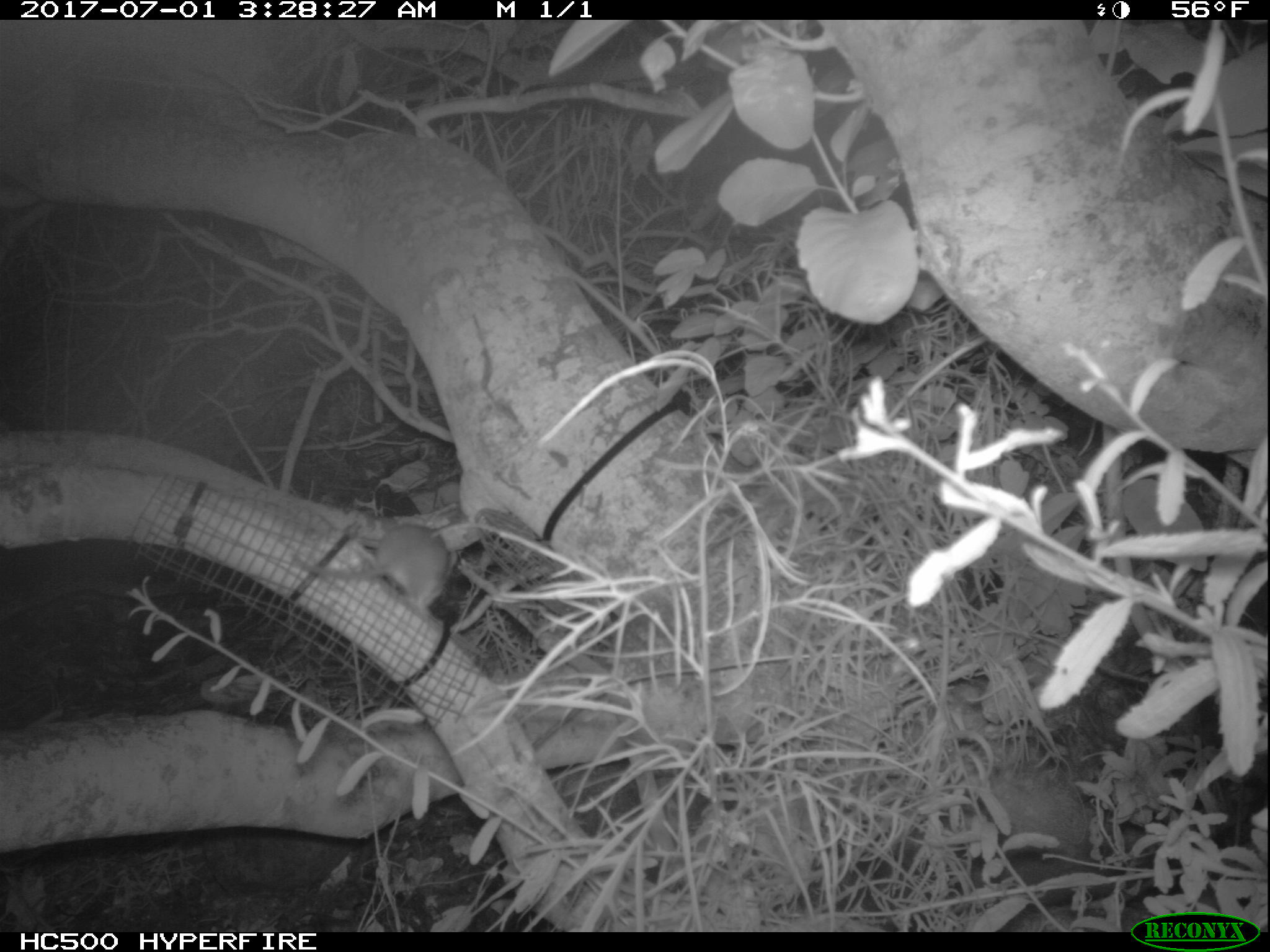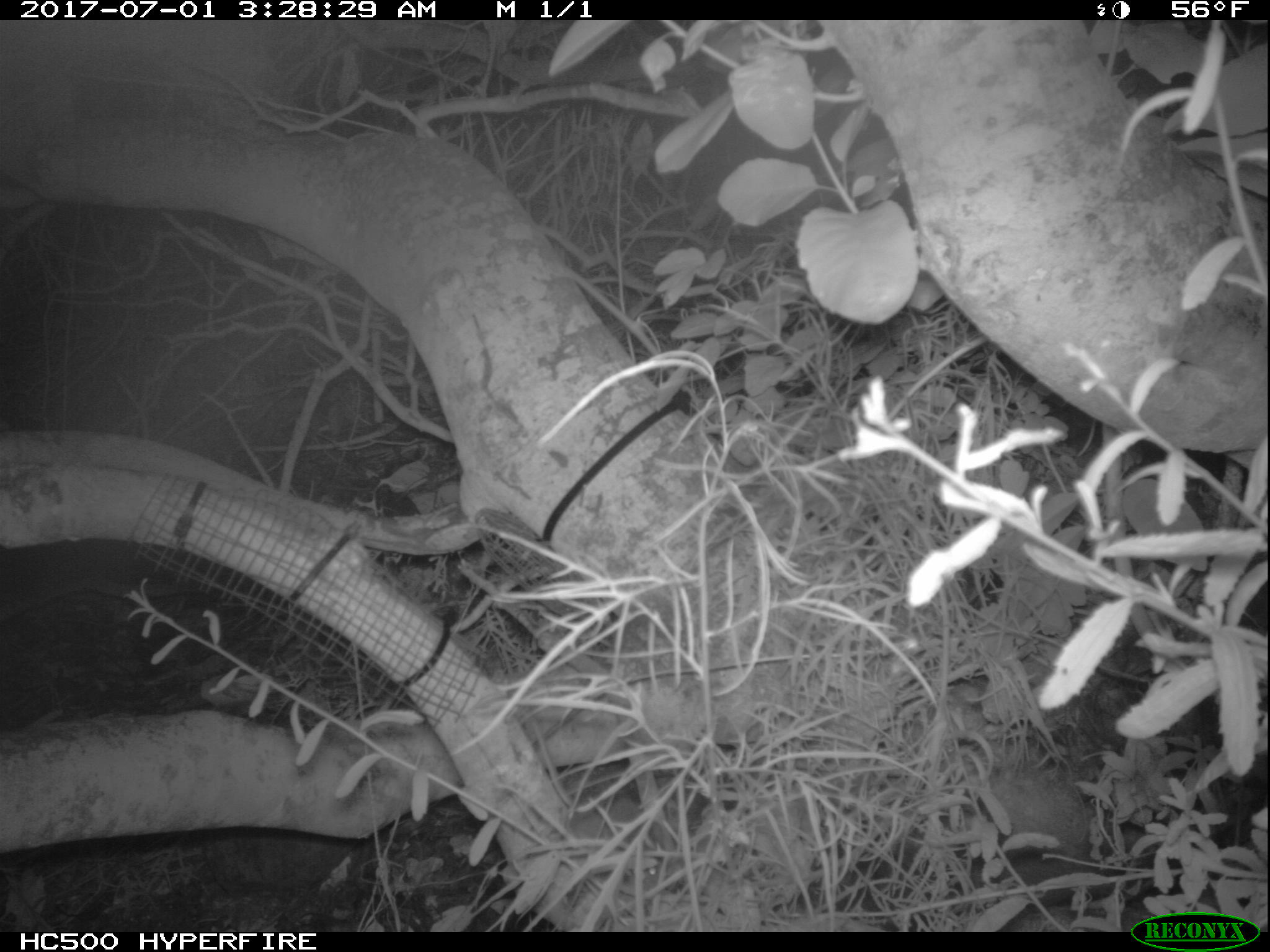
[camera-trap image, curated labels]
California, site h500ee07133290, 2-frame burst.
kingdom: Animalia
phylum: Chordata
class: Mammalia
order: Rodentia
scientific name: Rodentia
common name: rodent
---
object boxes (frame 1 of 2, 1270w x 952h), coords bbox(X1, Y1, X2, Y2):
rodent: bbox(289, 514, 448, 613)